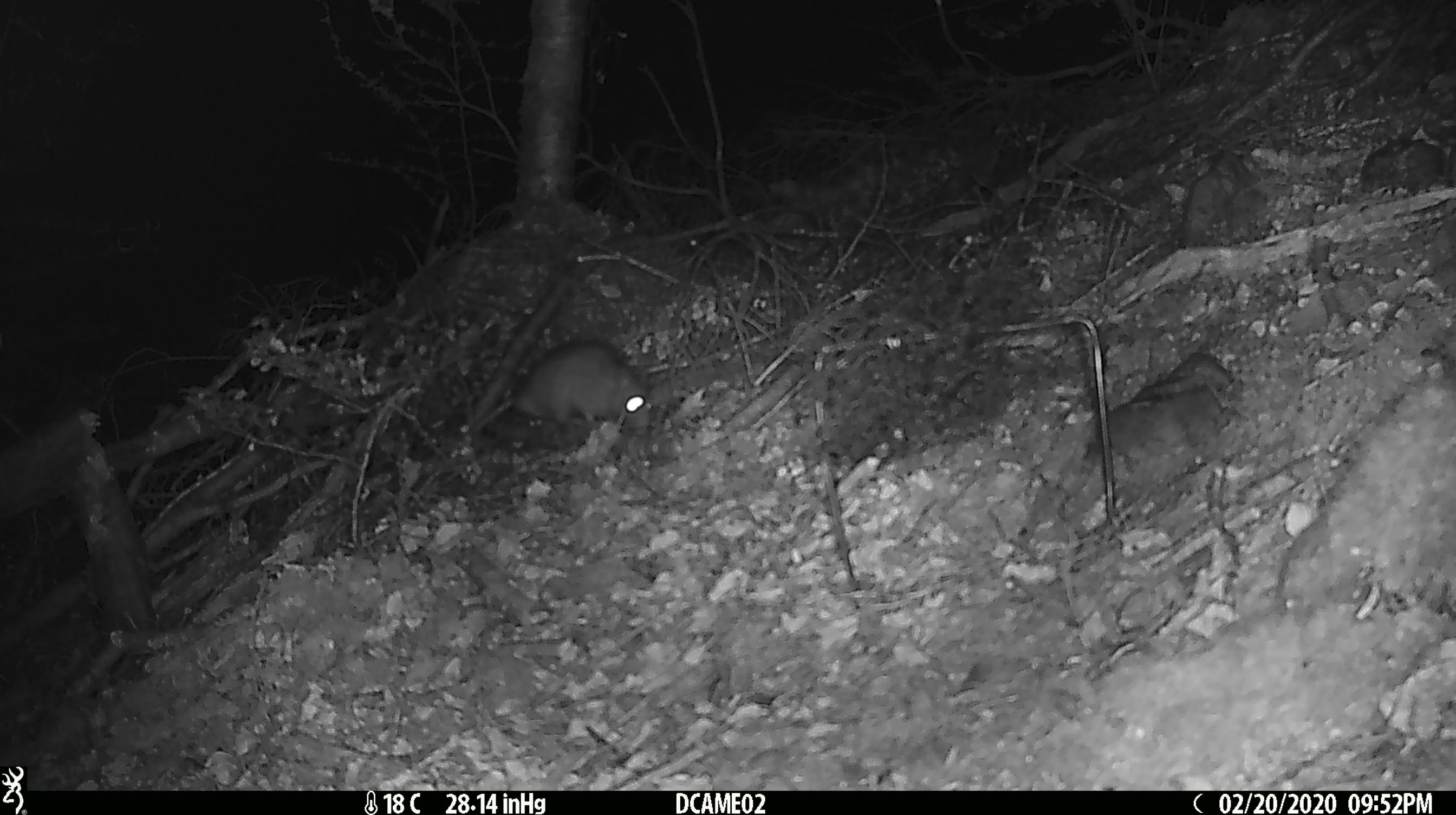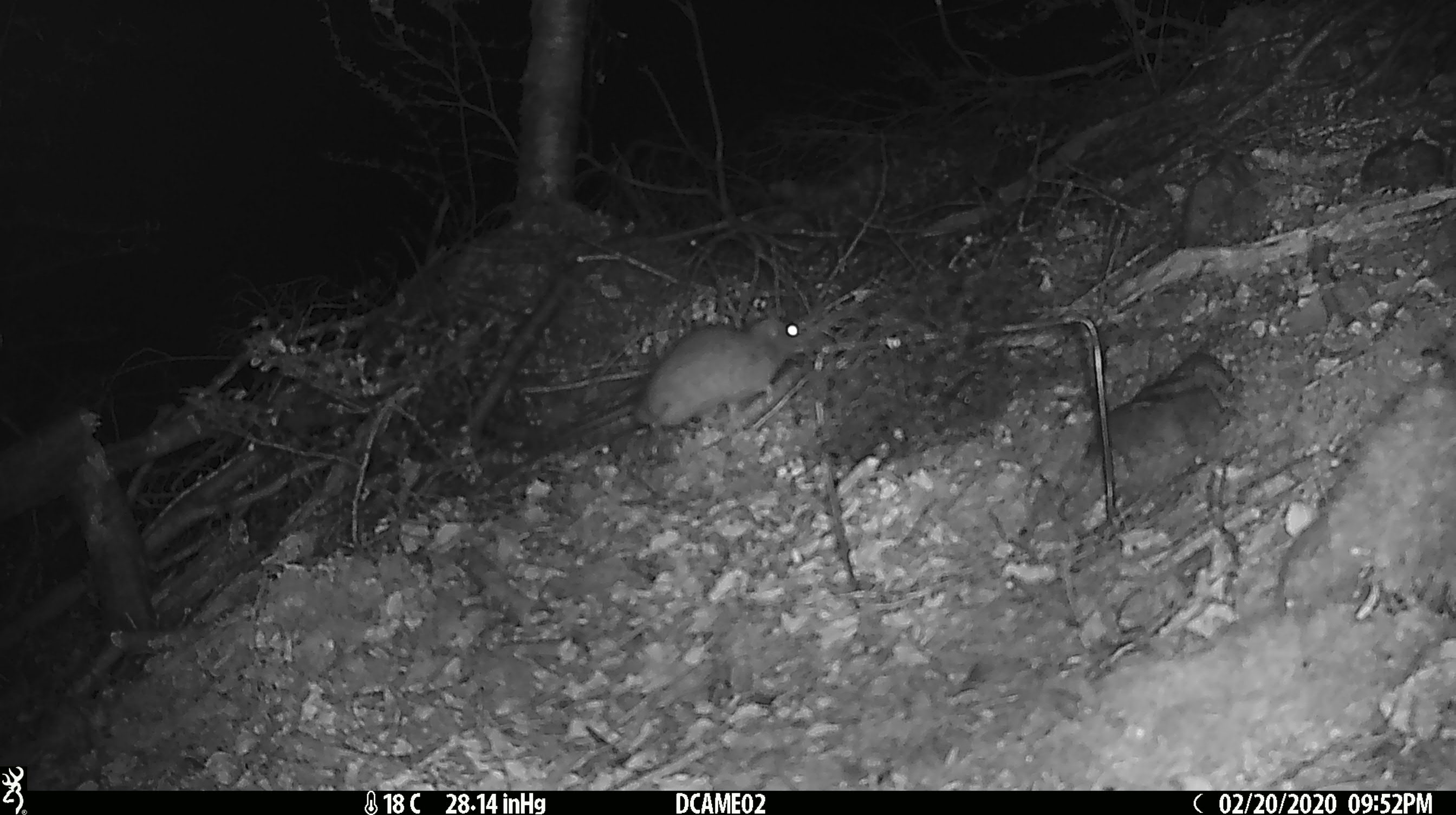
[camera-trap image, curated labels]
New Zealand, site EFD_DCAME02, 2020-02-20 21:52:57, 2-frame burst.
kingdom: Animalia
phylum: Chordata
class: Mammalia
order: Rodentia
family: Muridae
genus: Rattus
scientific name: Rattus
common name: rat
Rat (Rattus).